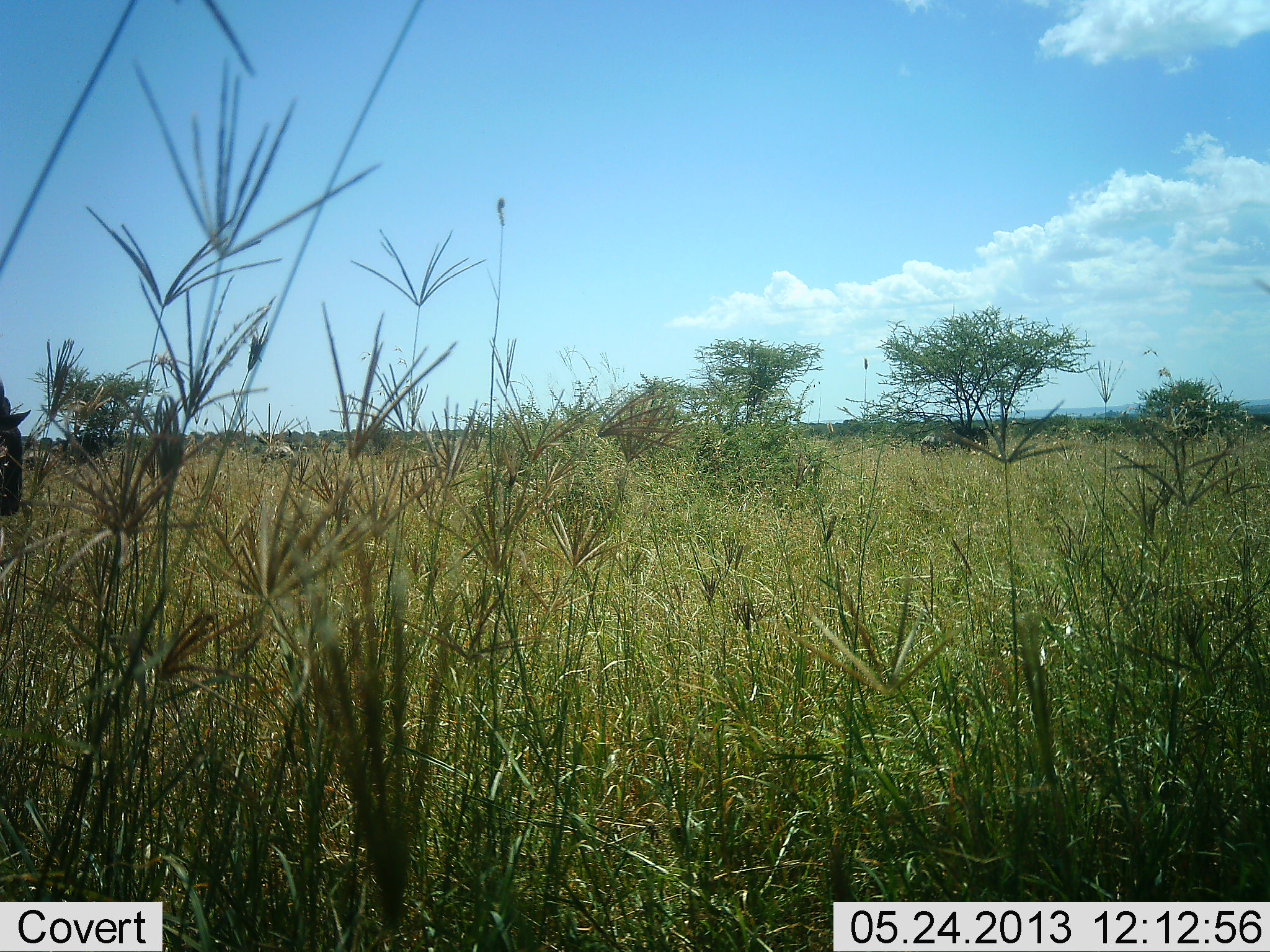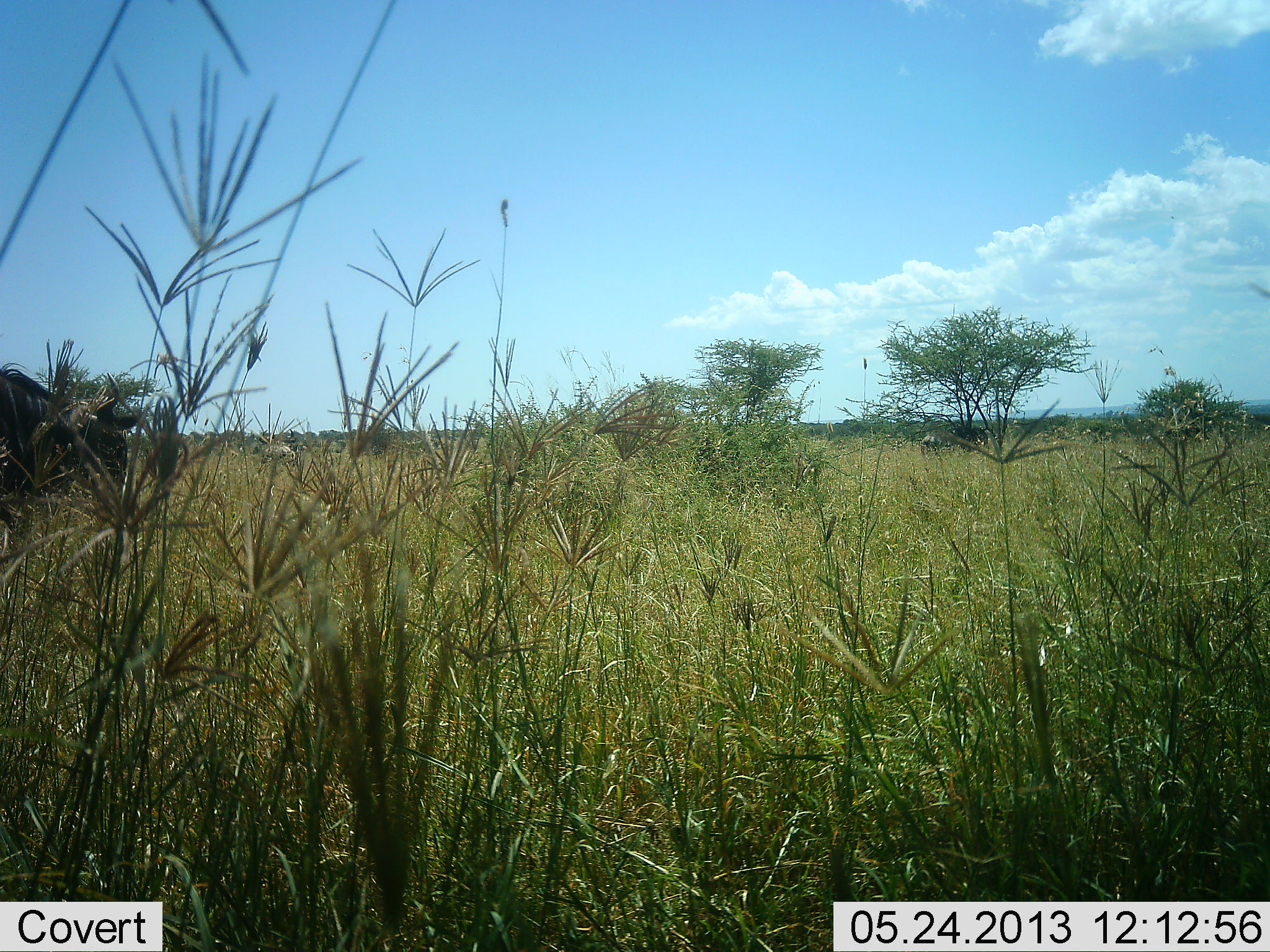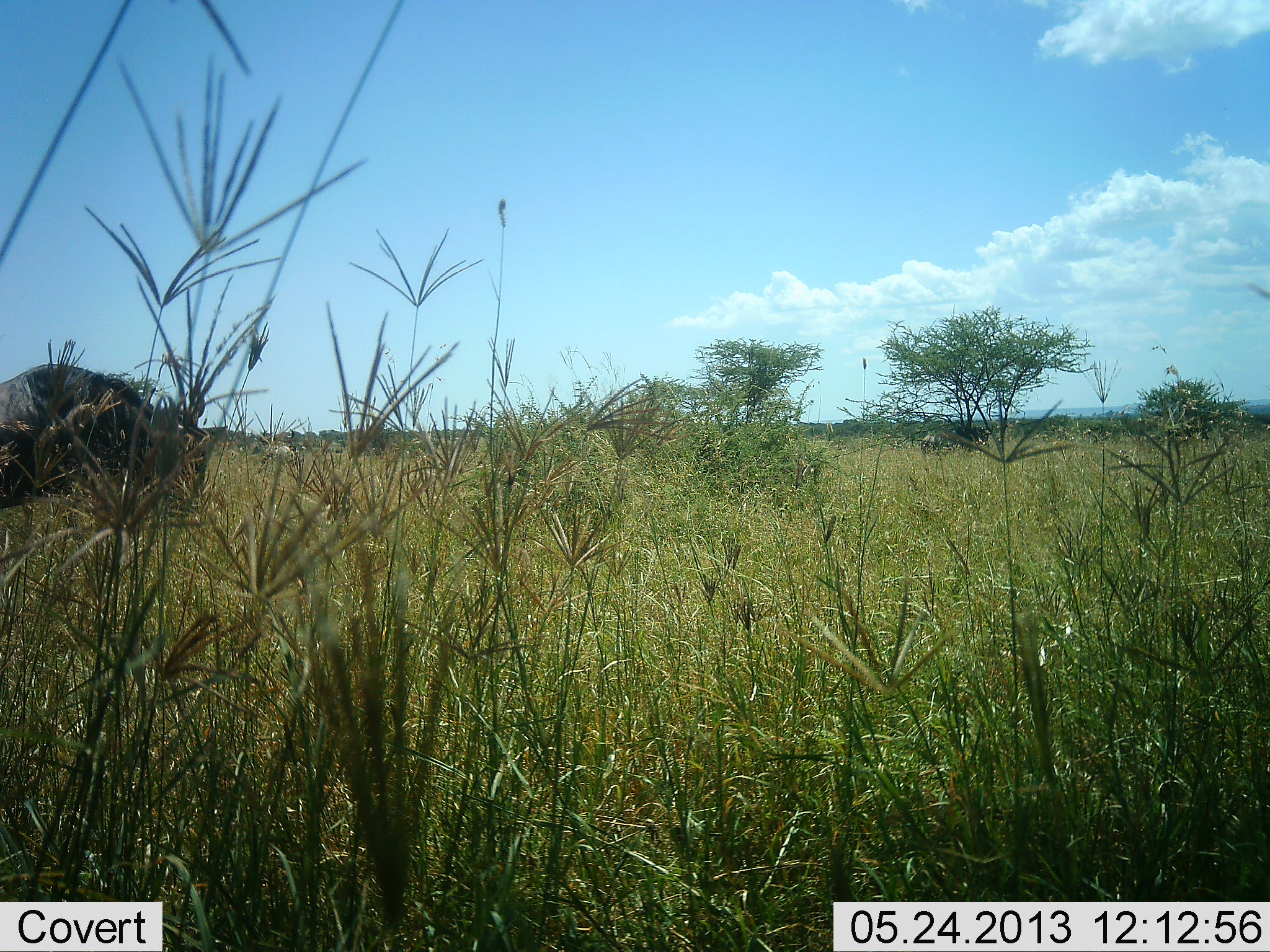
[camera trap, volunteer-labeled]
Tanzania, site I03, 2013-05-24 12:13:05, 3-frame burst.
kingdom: Animalia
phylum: Chordata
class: Mammalia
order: Artiodactyla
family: Bovidae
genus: Connochaetes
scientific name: Connochaetes taurinus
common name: blue wildebeest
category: wildebeest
Wildebeest (blue wildebeest) (Connochaetes taurinus), count 1. Behavior (volunteer vote fractions): standing 10%, resting 0%, moving 95%, interacting 0%. Young present (vote fraction): 0%. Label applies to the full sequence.